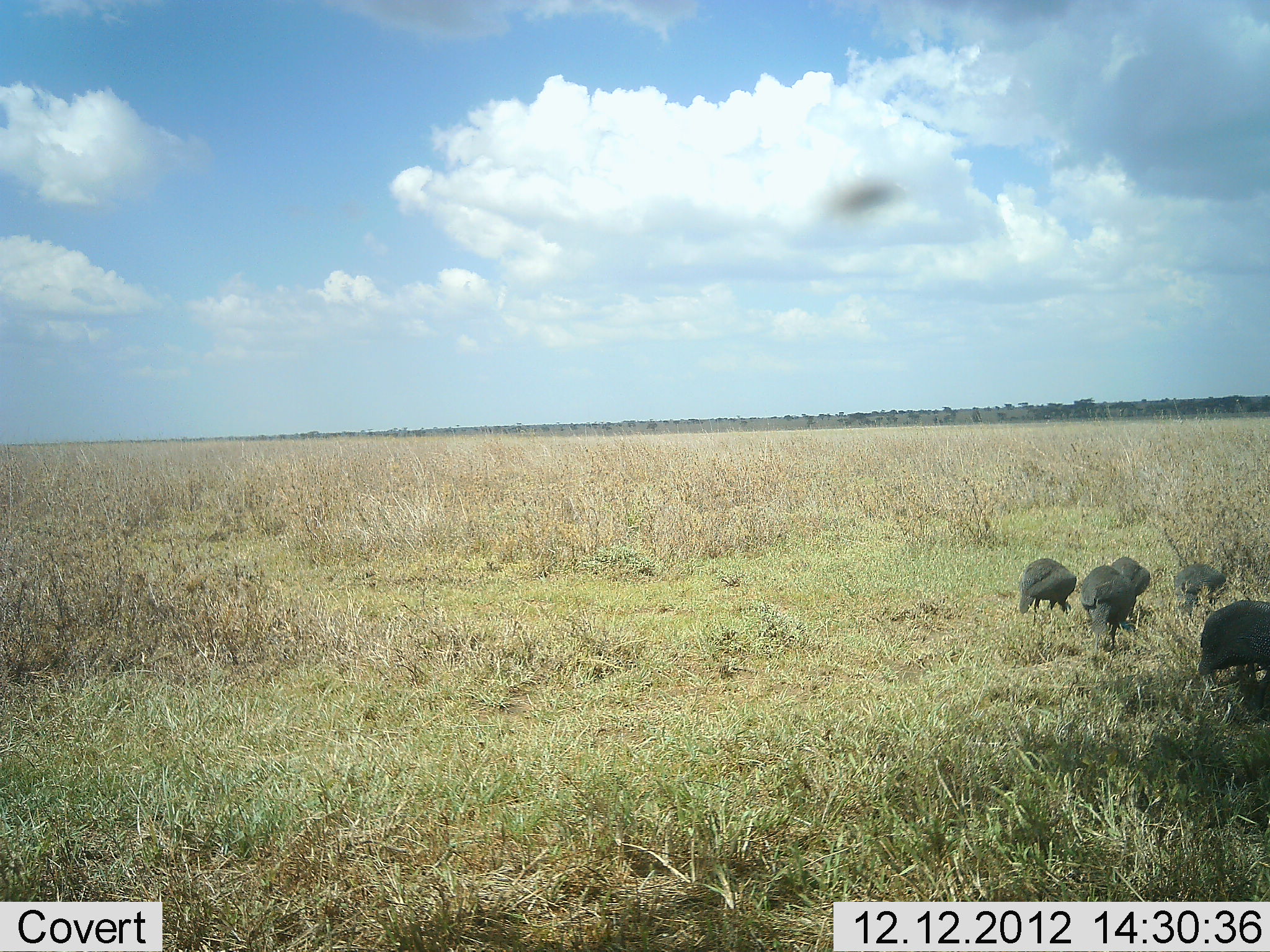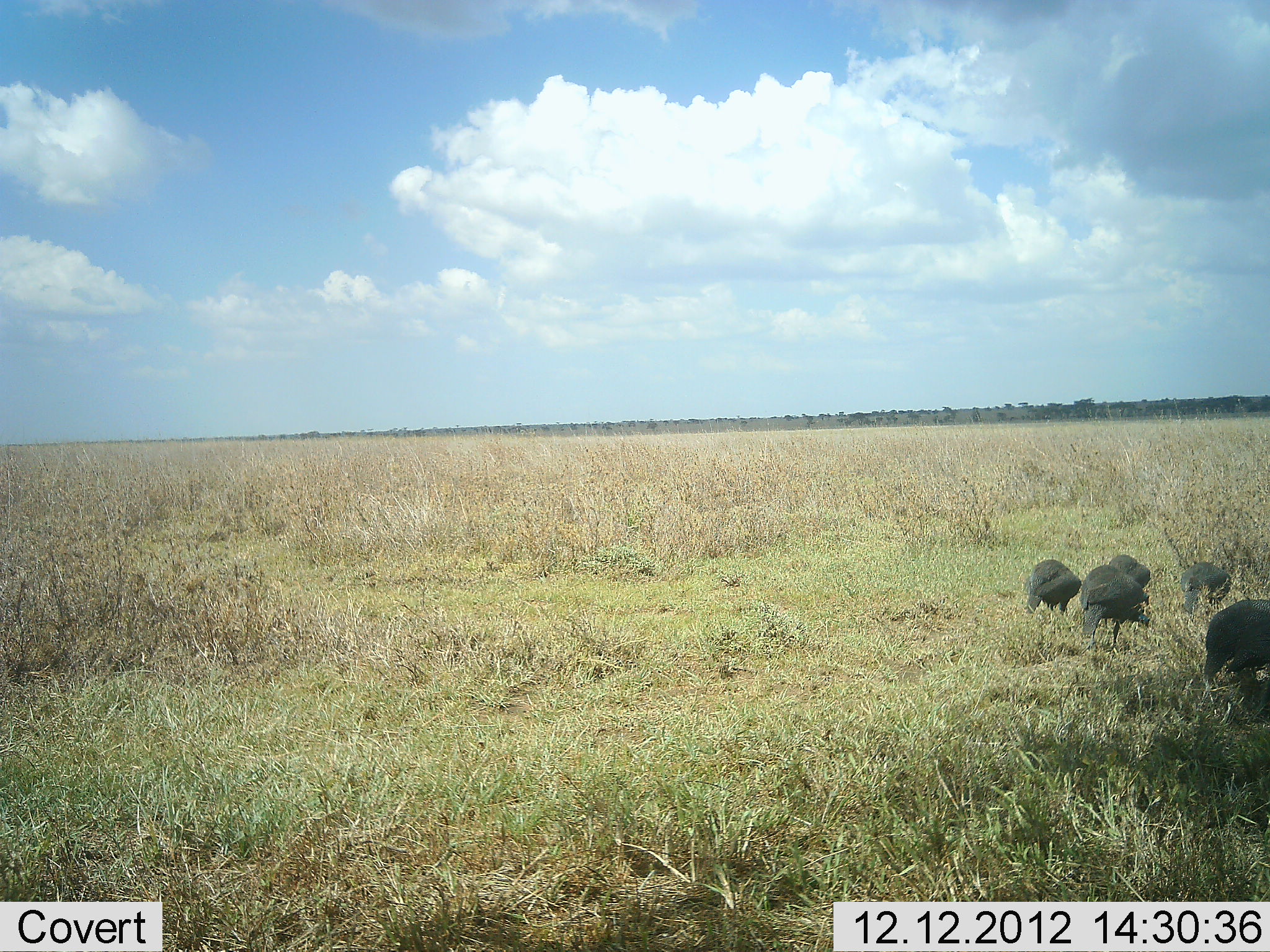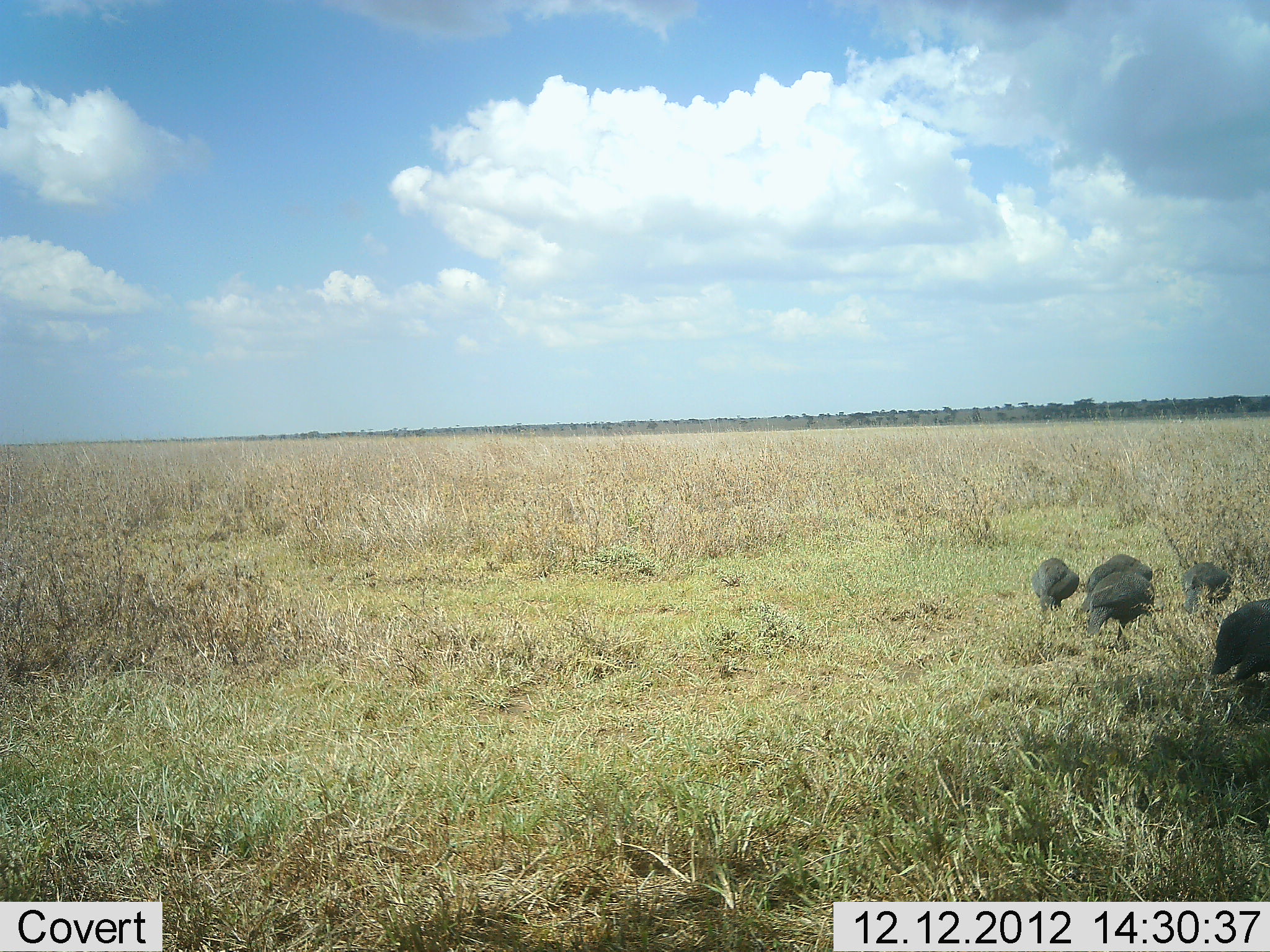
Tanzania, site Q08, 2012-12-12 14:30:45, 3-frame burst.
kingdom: Animalia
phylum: Chordata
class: Aves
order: Galliformes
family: Numididae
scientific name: Numididae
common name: guinea fowl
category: guineafowl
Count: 5.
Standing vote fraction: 18%.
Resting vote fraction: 0%.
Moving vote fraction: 30%.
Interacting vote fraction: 0%.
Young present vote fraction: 0%.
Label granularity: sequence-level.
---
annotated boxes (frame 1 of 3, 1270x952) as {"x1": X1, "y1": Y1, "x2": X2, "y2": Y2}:
animal: {"x1": 1197, "y1": 599, "x2": 1270, "y2": 710}; {"x1": 1079, "y1": 557, "x2": 1151, "y2": 652}; {"x1": 1018, "y1": 557, "x2": 1078, "y2": 623}; {"x1": 1174, "y1": 564, "x2": 1227, "y2": 618}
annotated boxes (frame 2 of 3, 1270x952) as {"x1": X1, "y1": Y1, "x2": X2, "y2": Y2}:
animal: {"x1": 1080, "y1": 553, "x2": 1154, "y2": 650}; {"x1": 1203, "y1": 597, "x2": 1269, "y2": 688}; {"x1": 1025, "y1": 559, "x2": 1084, "y2": 619}; {"x1": 1179, "y1": 562, "x2": 1233, "y2": 617}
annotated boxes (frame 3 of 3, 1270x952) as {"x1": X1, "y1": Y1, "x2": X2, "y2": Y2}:
animal: {"x1": 1077, "y1": 554, "x2": 1166, "y2": 652}; {"x1": 1209, "y1": 598, "x2": 1270, "y2": 687}; {"x1": 1030, "y1": 558, "x2": 1078, "y2": 620}; {"x1": 1180, "y1": 562, "x2": 1235, "y2": 613}